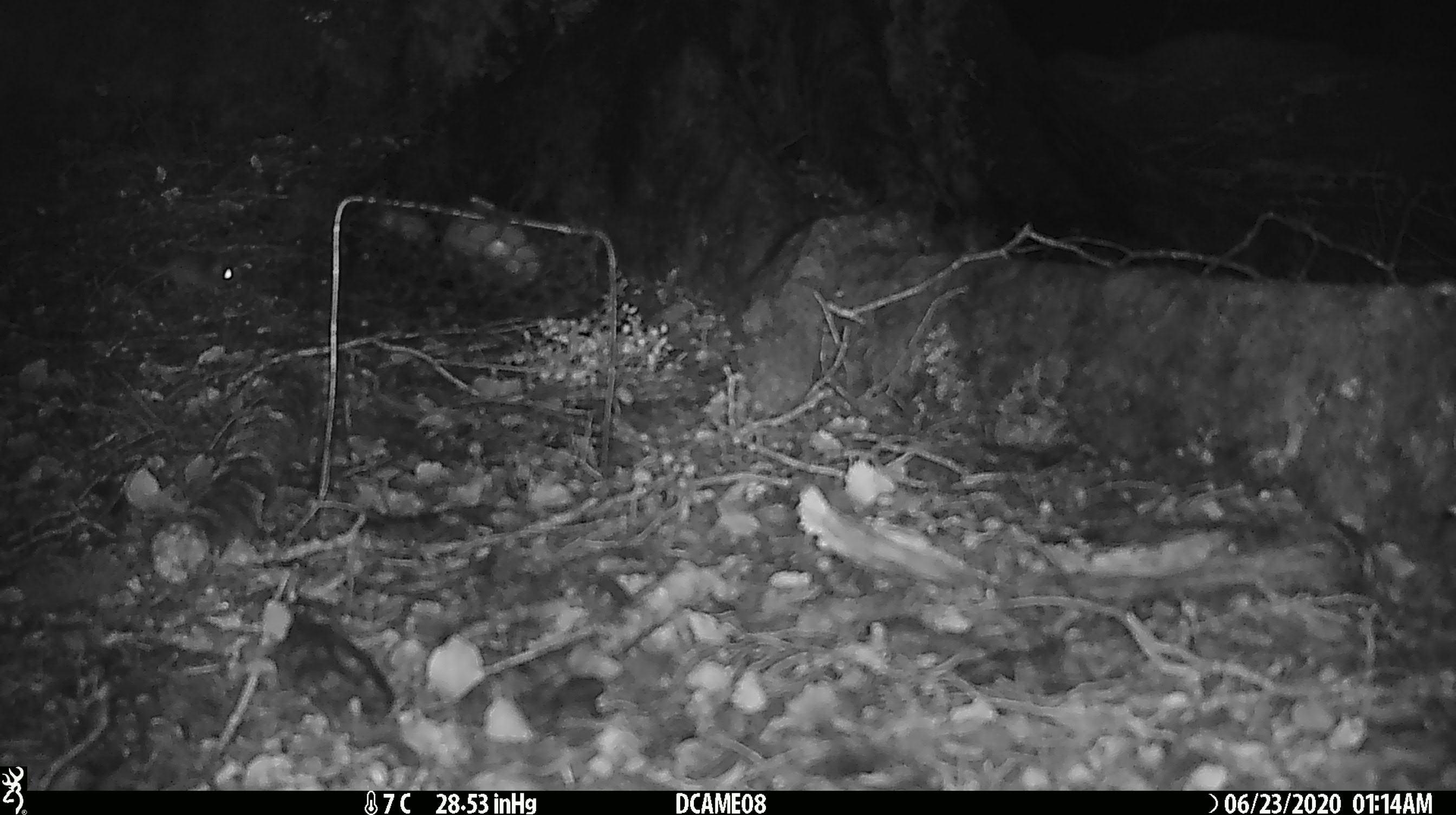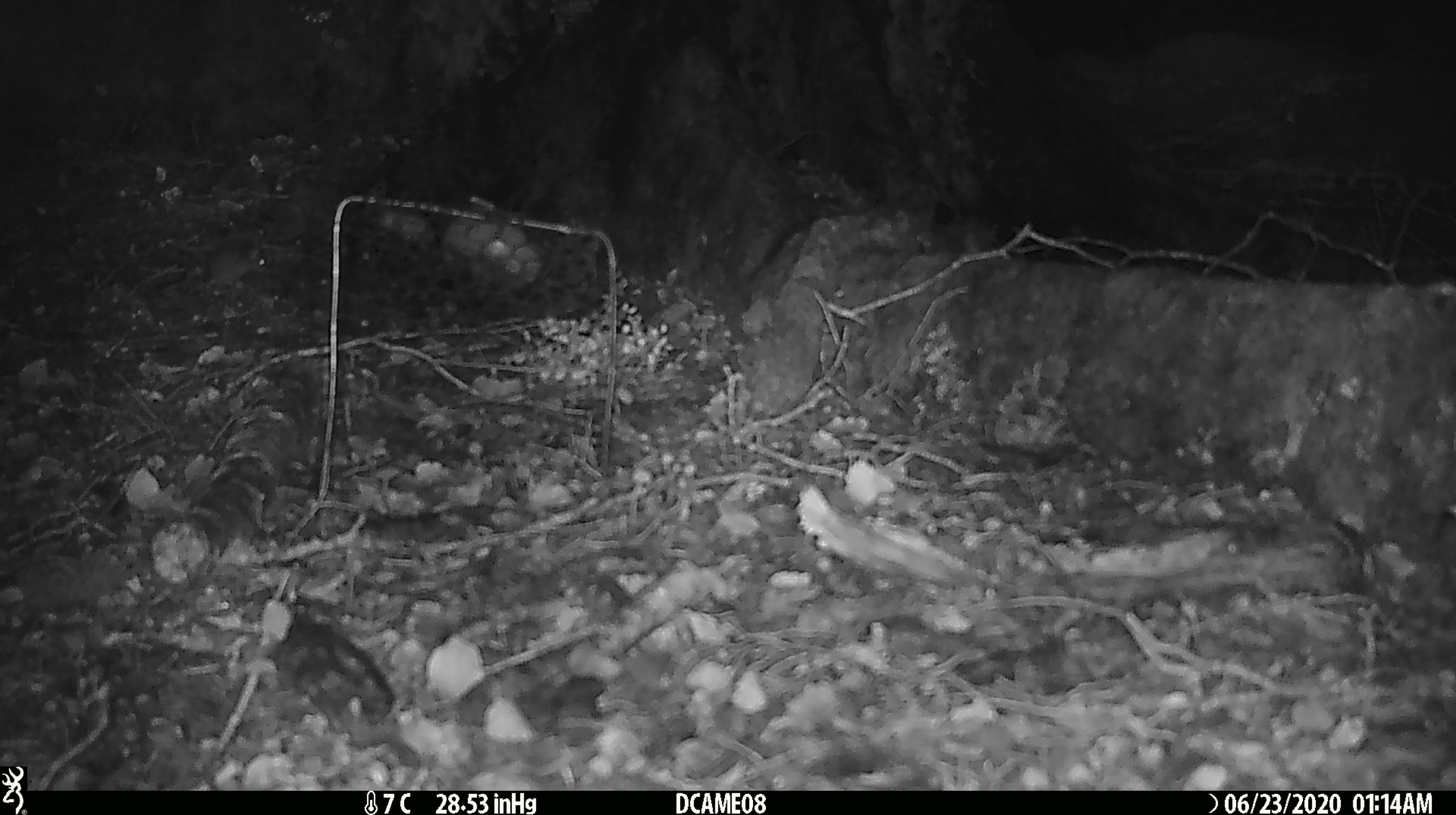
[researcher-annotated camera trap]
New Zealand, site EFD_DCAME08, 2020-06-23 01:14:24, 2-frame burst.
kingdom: Animalia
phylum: Chordata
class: Mammalia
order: Rodentia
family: Muridae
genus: Mus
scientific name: Mus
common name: mouse